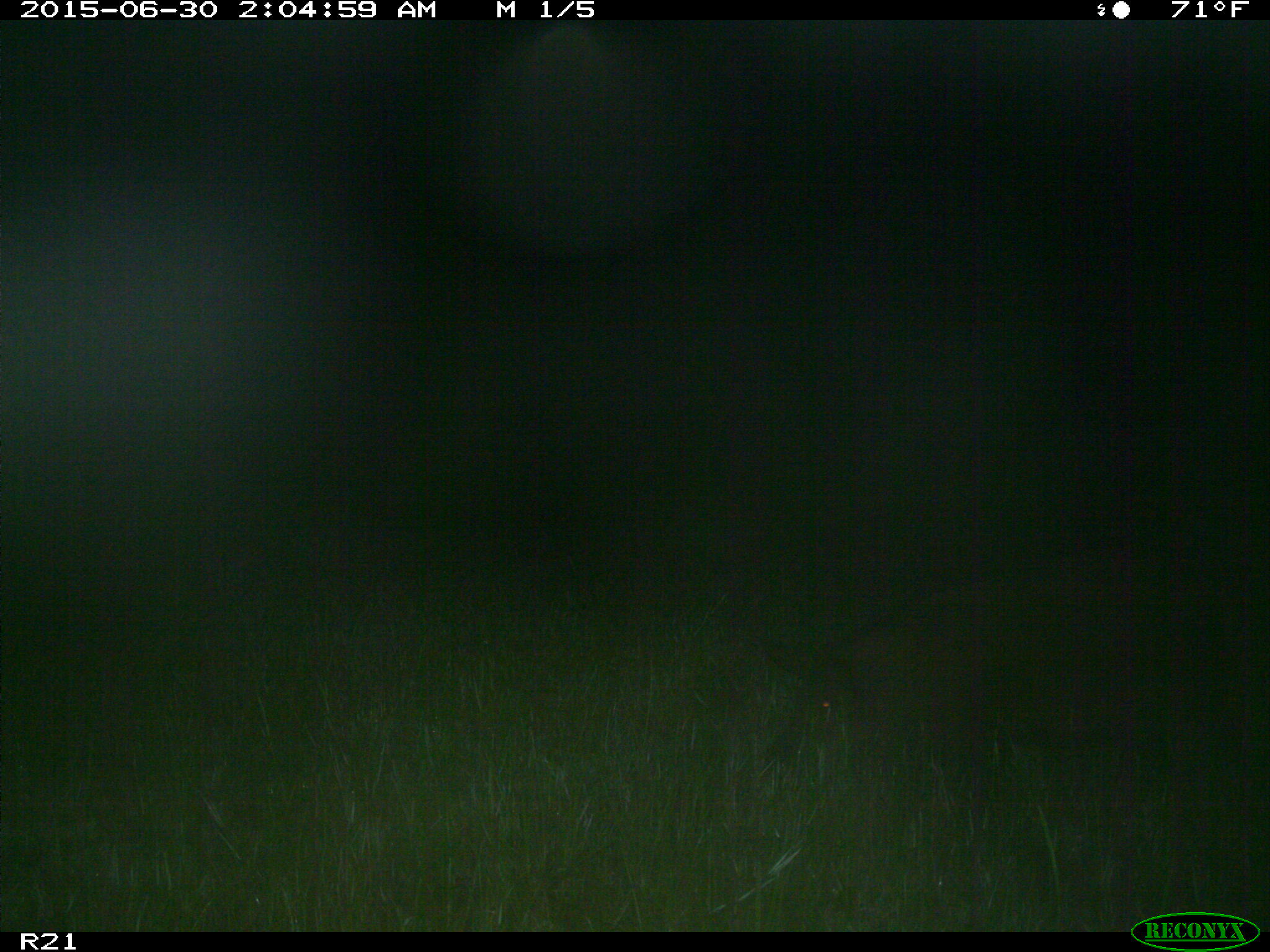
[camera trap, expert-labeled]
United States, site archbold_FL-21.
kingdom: Animalia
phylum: Chordata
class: Mammalia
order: Artiodactyla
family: Suidae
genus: Sus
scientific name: Sus scrofa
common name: wild boar